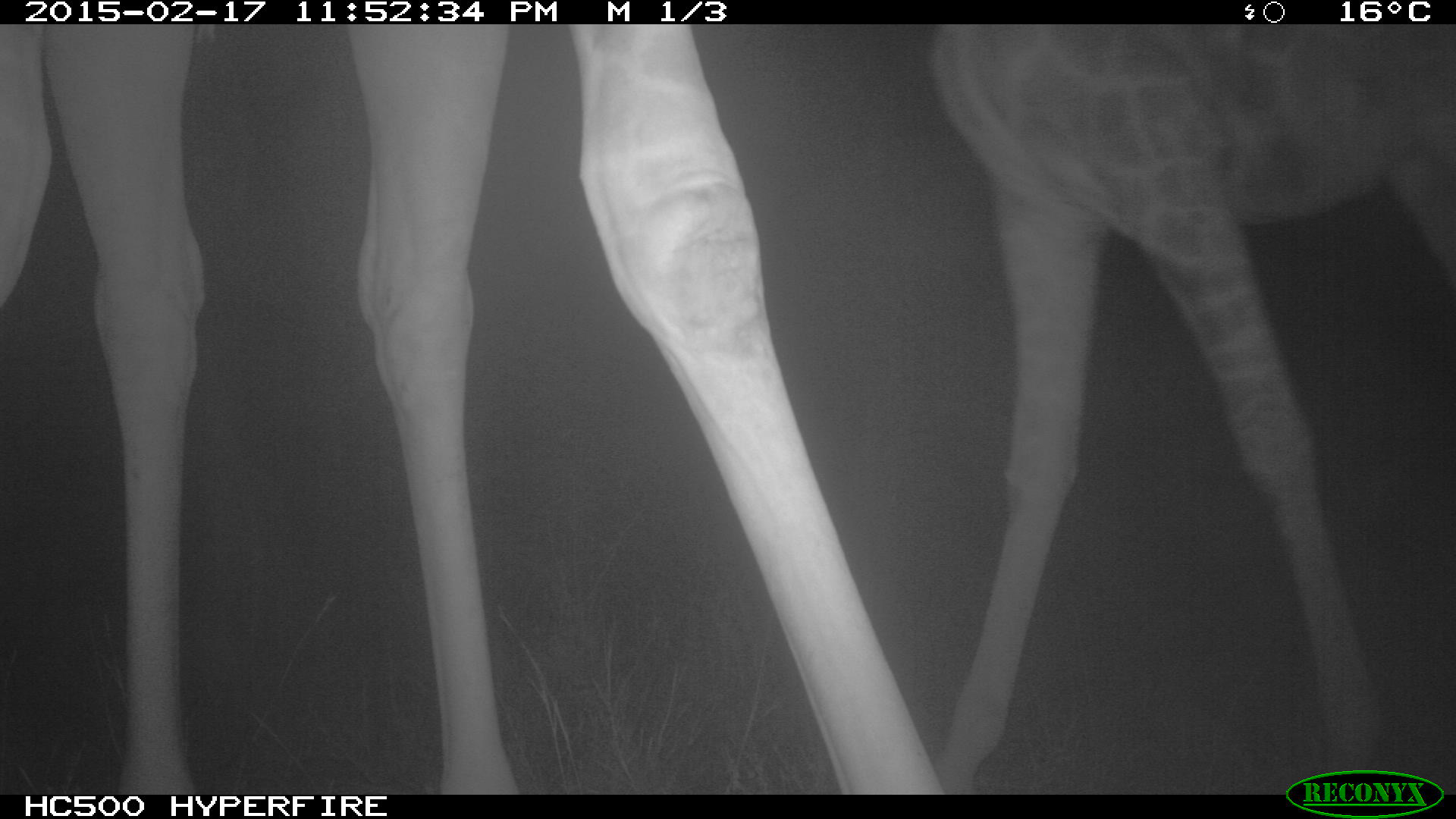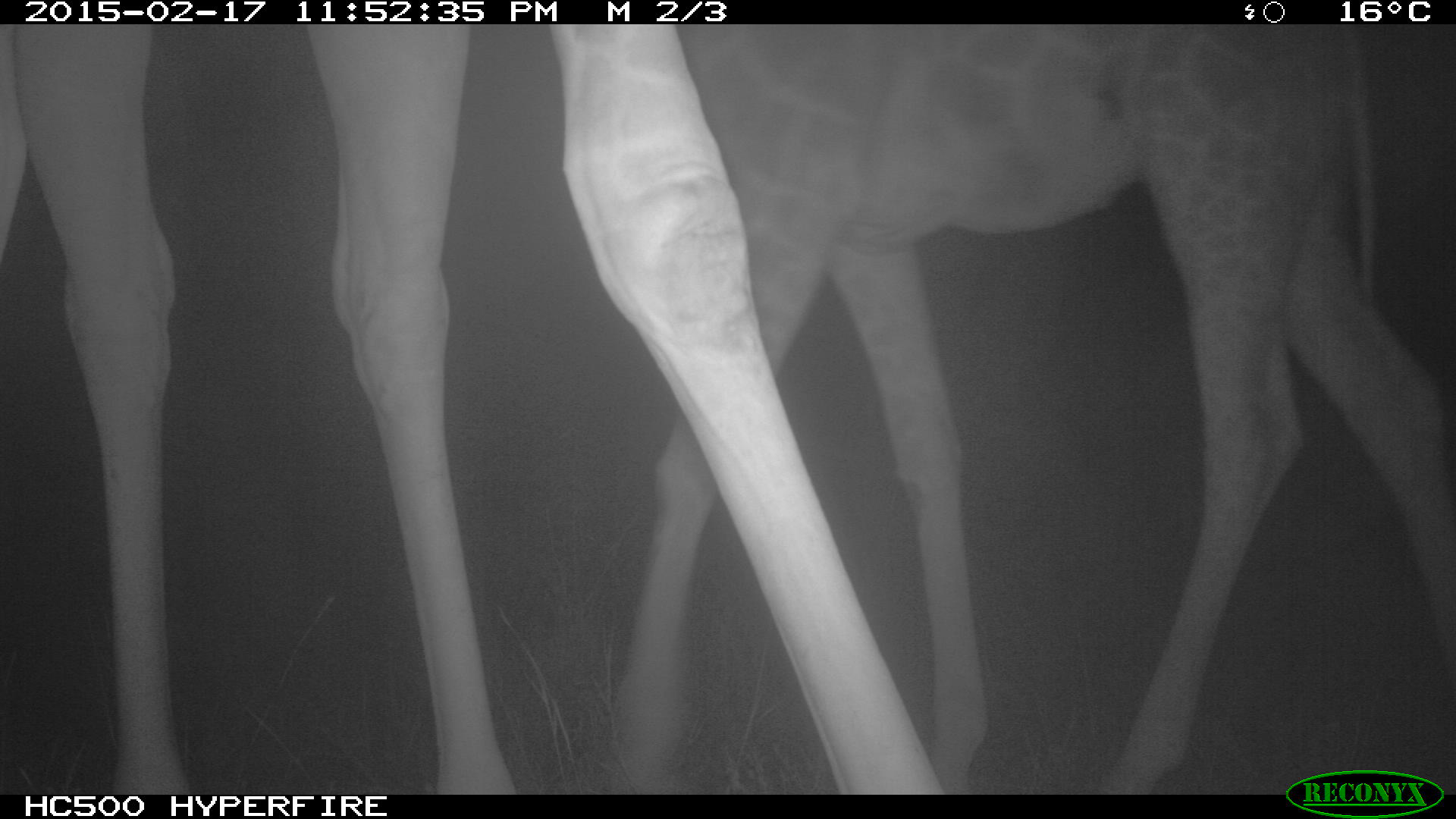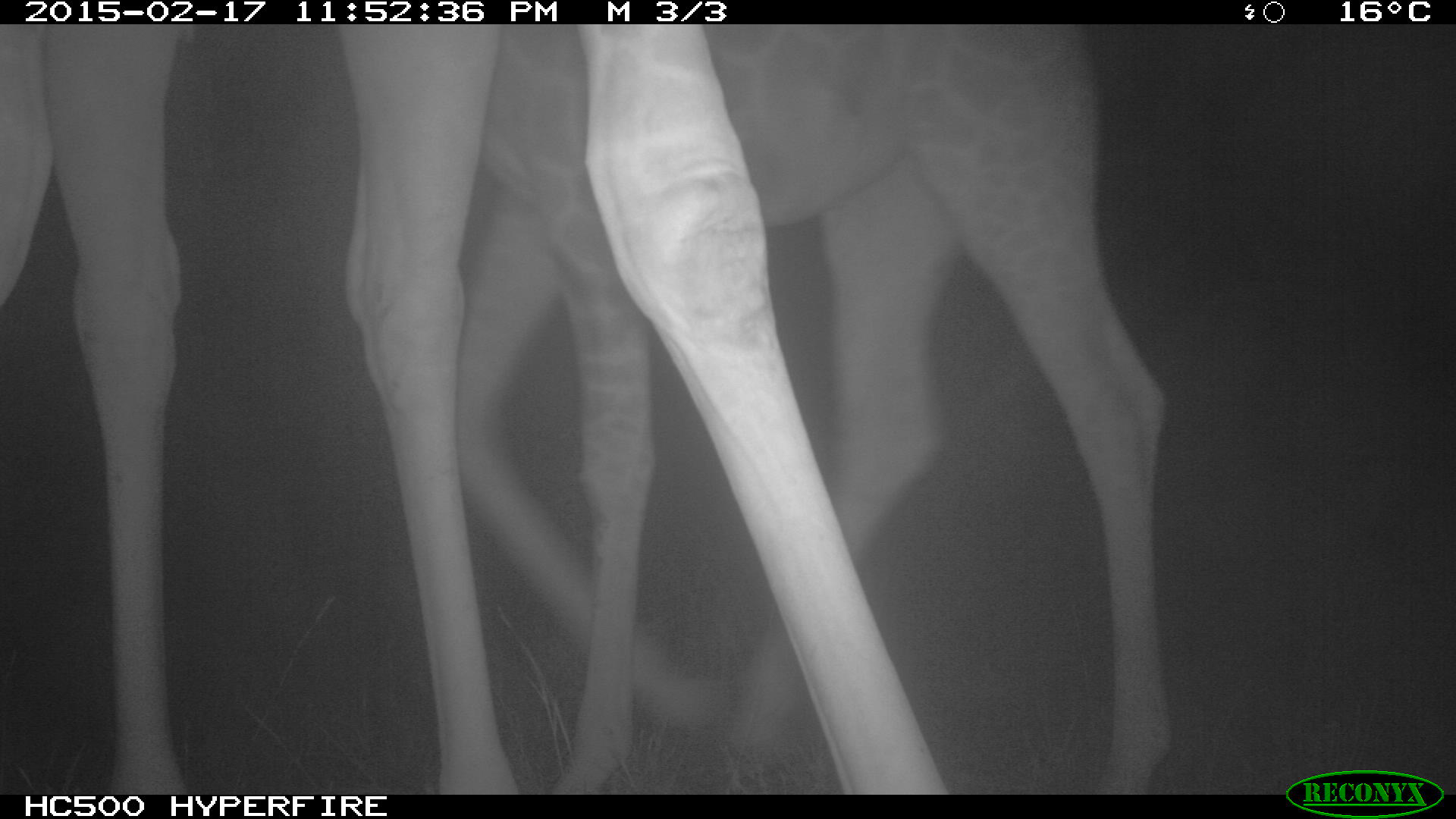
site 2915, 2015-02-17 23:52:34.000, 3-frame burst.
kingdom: Animalia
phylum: Chordata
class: Mammalia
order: Artiodactyla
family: Giraffidae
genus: Giraffa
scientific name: Giraffa camelopardalis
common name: giraffe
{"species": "Giraffa camelopardalis (giraffe)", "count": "2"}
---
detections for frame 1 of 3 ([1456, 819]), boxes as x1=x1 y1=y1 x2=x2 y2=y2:
giraffa camelopardalis: x1=0 y1=21 x2=935 y2=791; x1=935 y1=23 x2=1456 y2=790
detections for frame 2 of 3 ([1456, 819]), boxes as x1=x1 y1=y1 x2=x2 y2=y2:
giraffa camelopardalis: x1=0 y1=21 x2=935 y2=791; x1=595 y1=23 x2=1456 y2=791